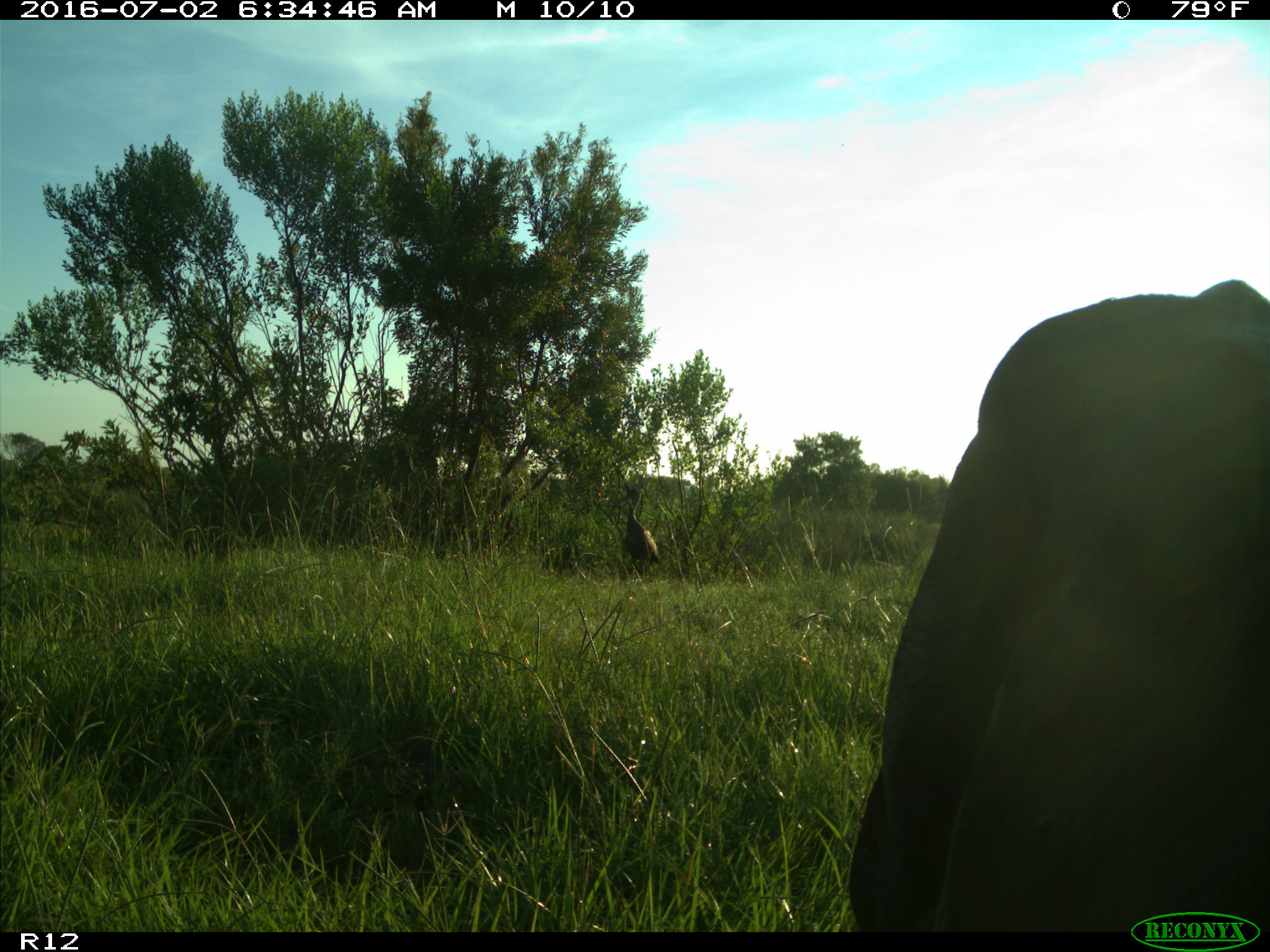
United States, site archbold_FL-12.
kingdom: Animalia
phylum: Chordata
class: Mammalia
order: Artiodactyla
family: Bovidae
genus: Bos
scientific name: Bos taurus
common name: domestic cow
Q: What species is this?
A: Bos taurus (domestic cow).